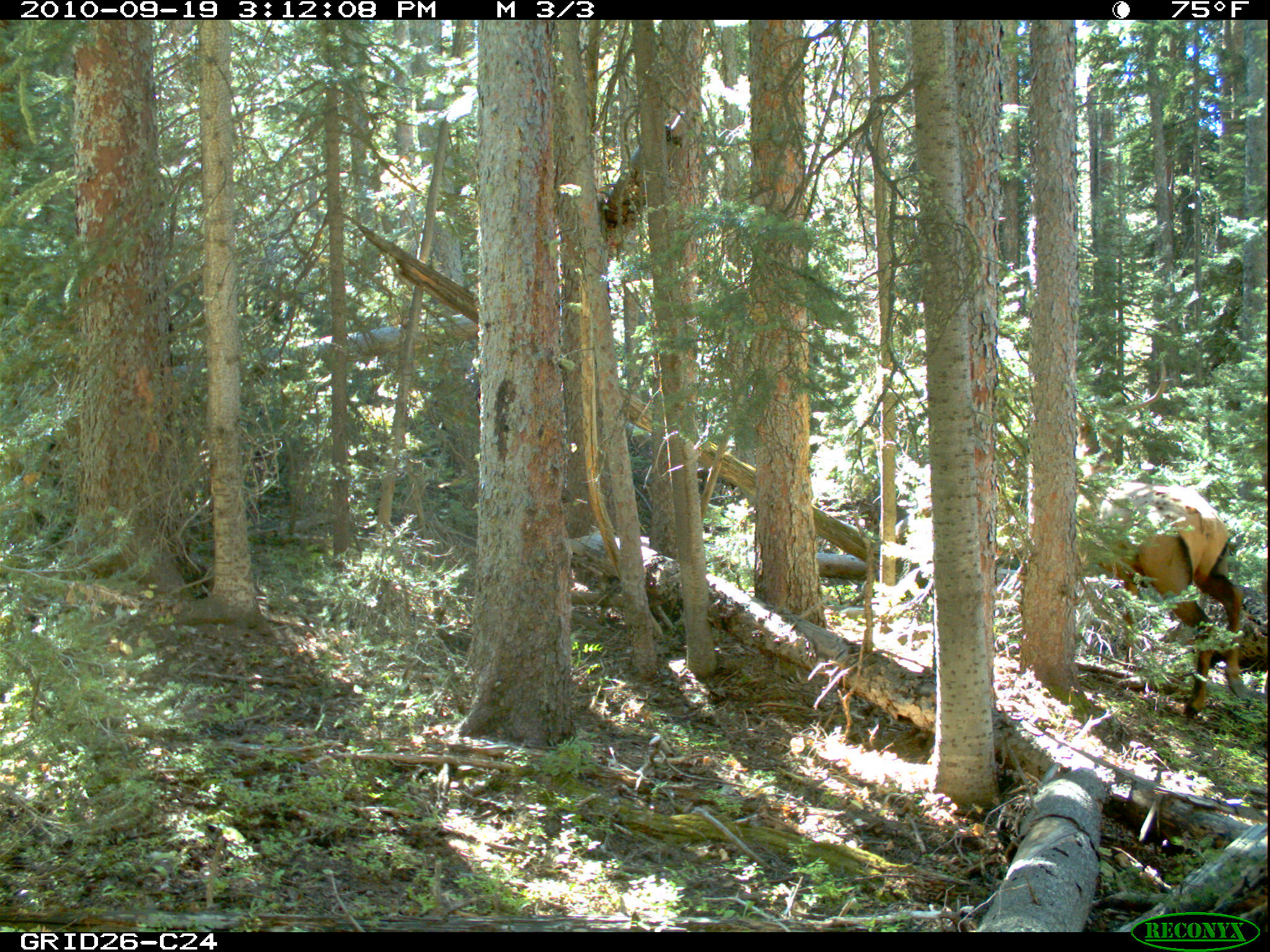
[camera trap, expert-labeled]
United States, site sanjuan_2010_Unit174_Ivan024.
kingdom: Animalia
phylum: Chordata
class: Mammalia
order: Artiodactyla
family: Cervidae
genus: Cervus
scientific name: Cervus elaphus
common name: red deer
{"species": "Cervus elaphus (red deer)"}